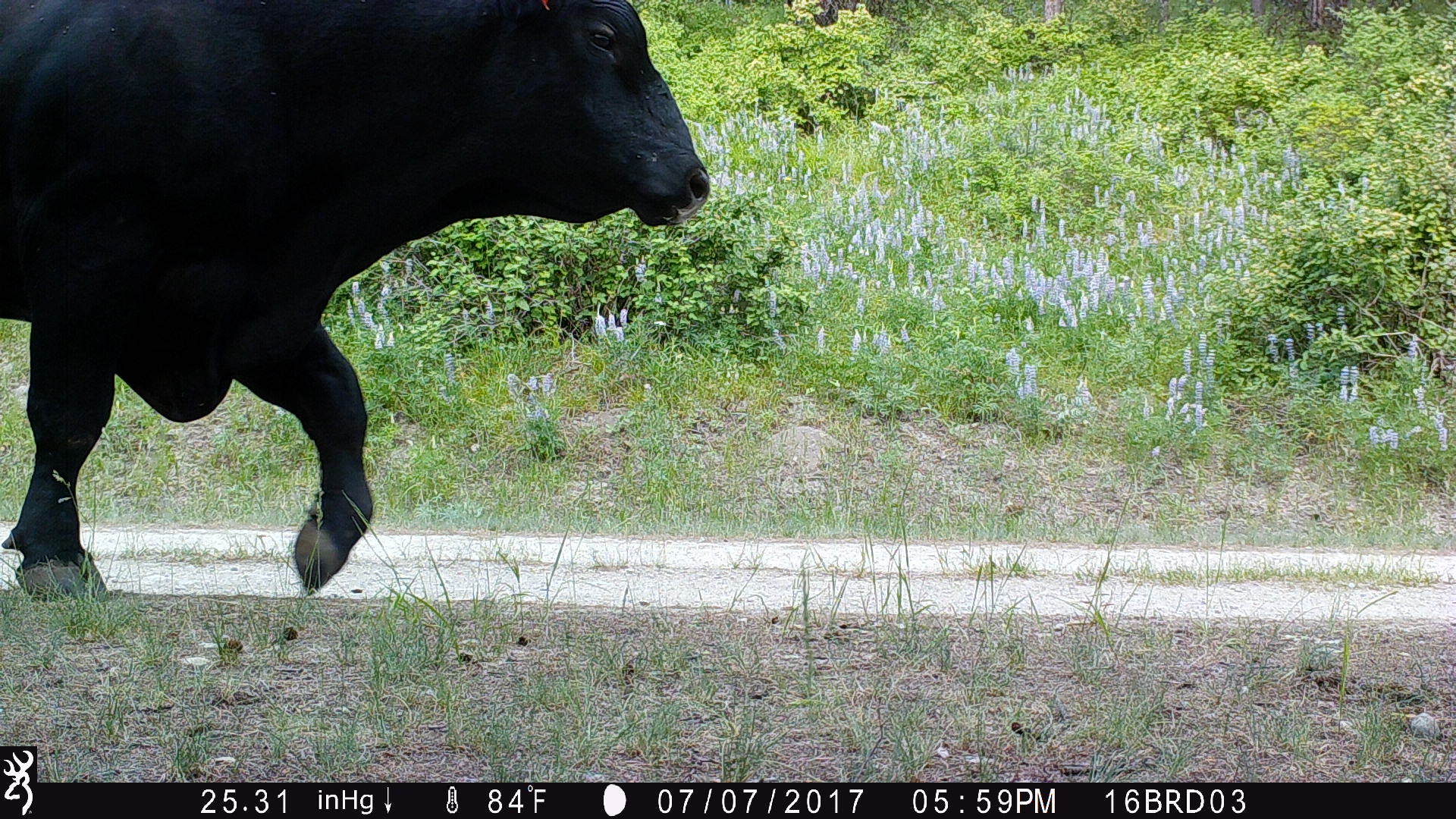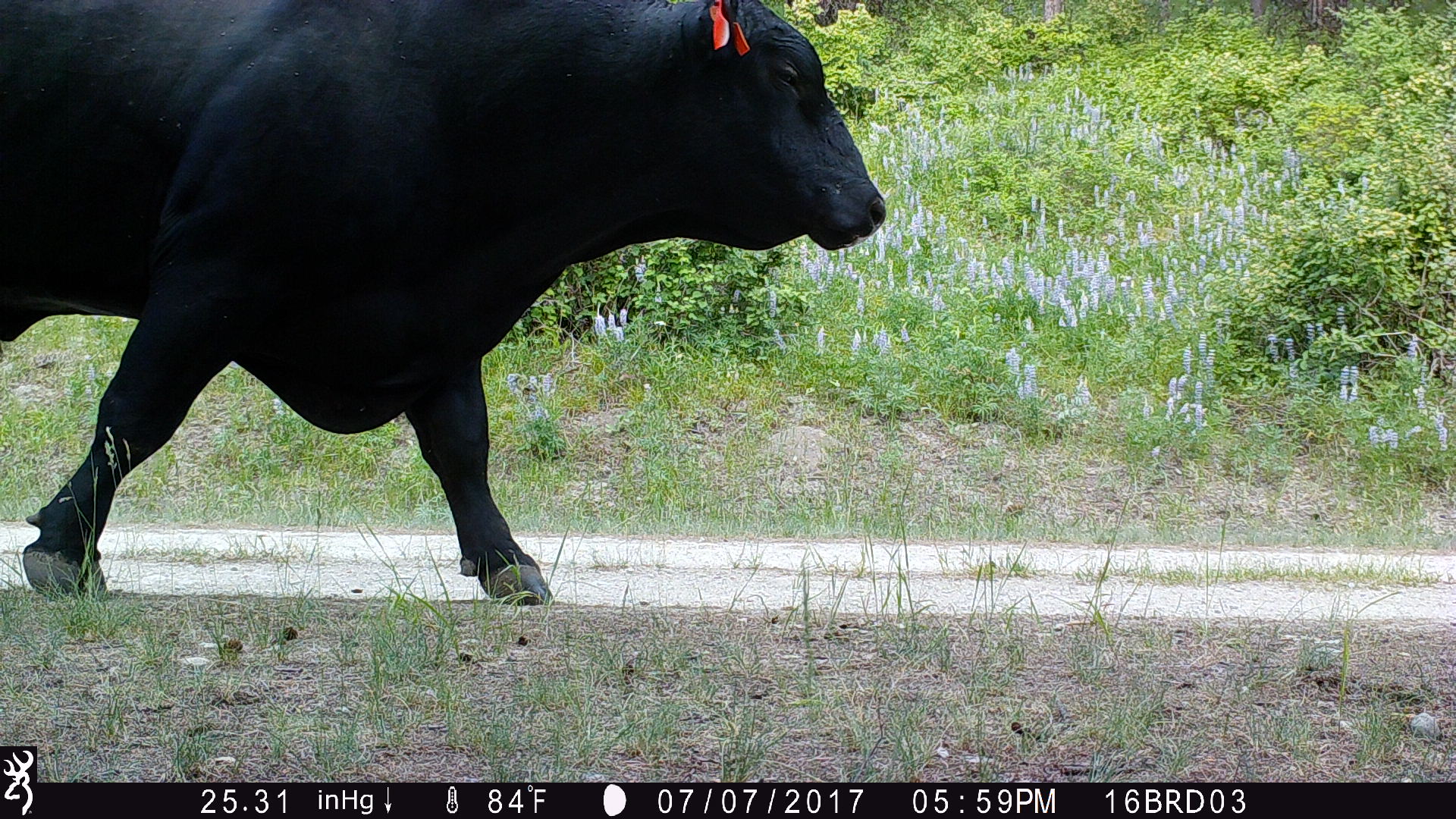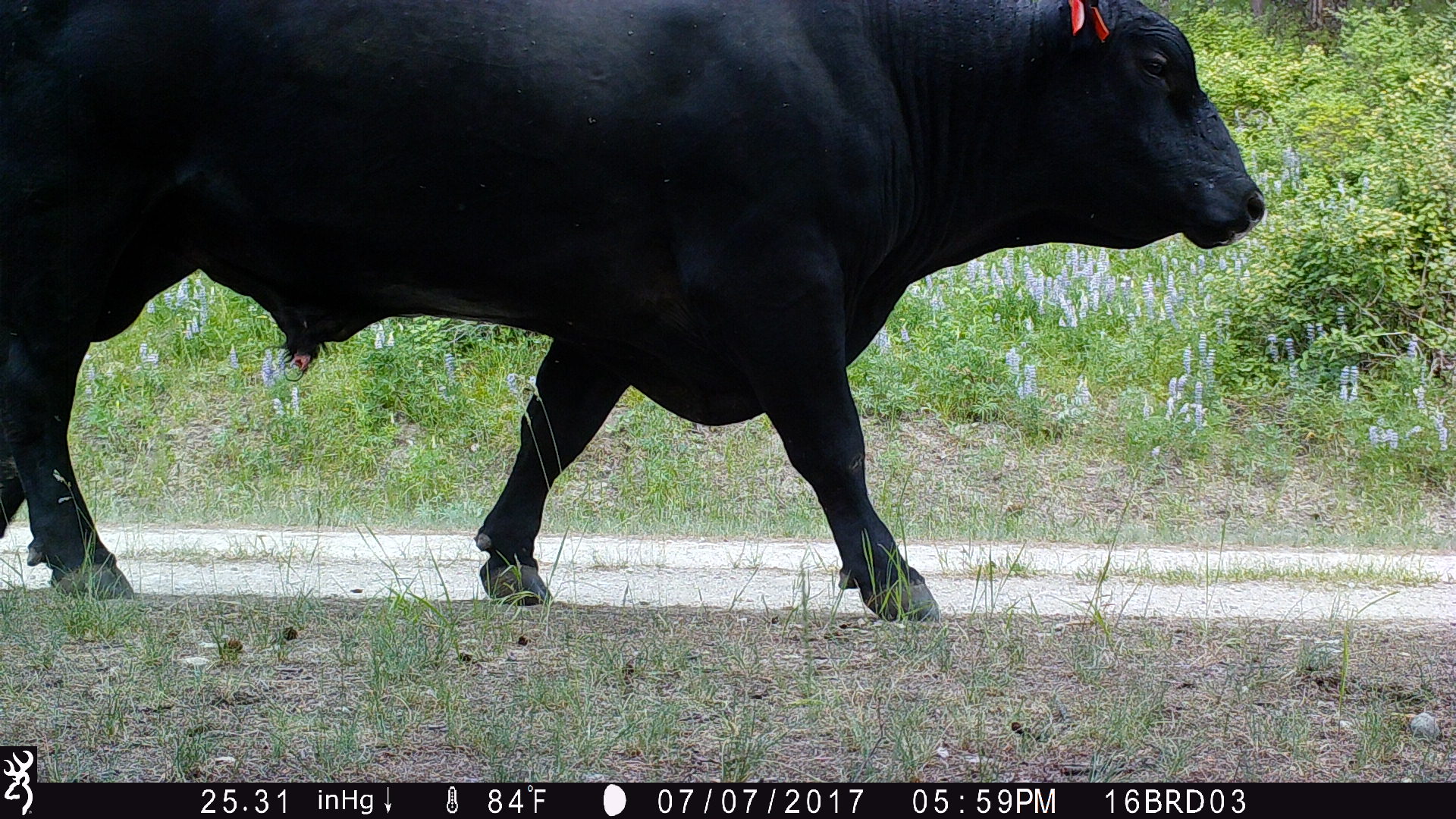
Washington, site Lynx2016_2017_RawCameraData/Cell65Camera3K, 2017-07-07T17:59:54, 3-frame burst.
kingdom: Animalia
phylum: Chordata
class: Mammalia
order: Artiodactyla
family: Bovidae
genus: Bos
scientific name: Bos taurus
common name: domestic cattle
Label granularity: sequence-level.